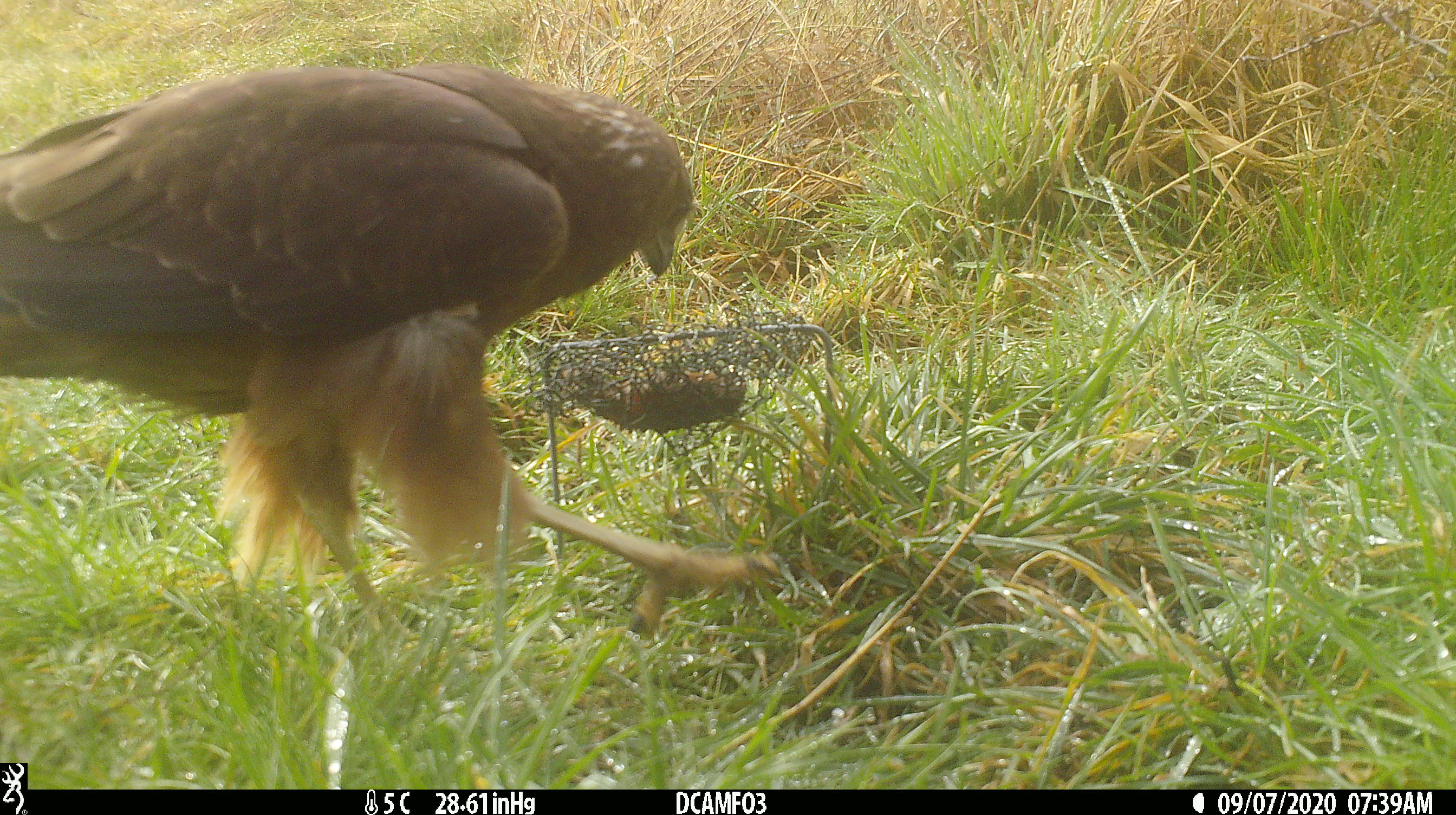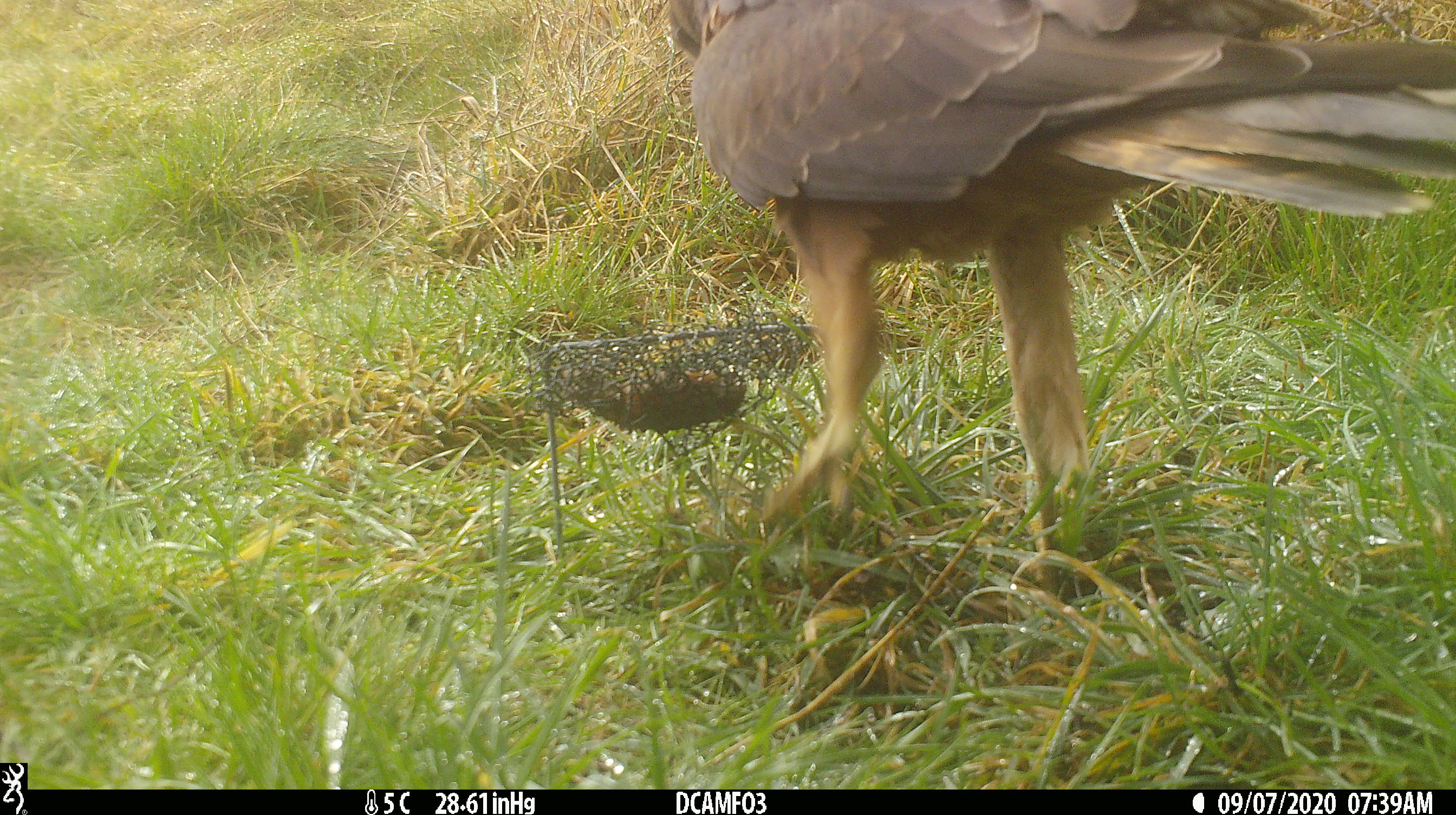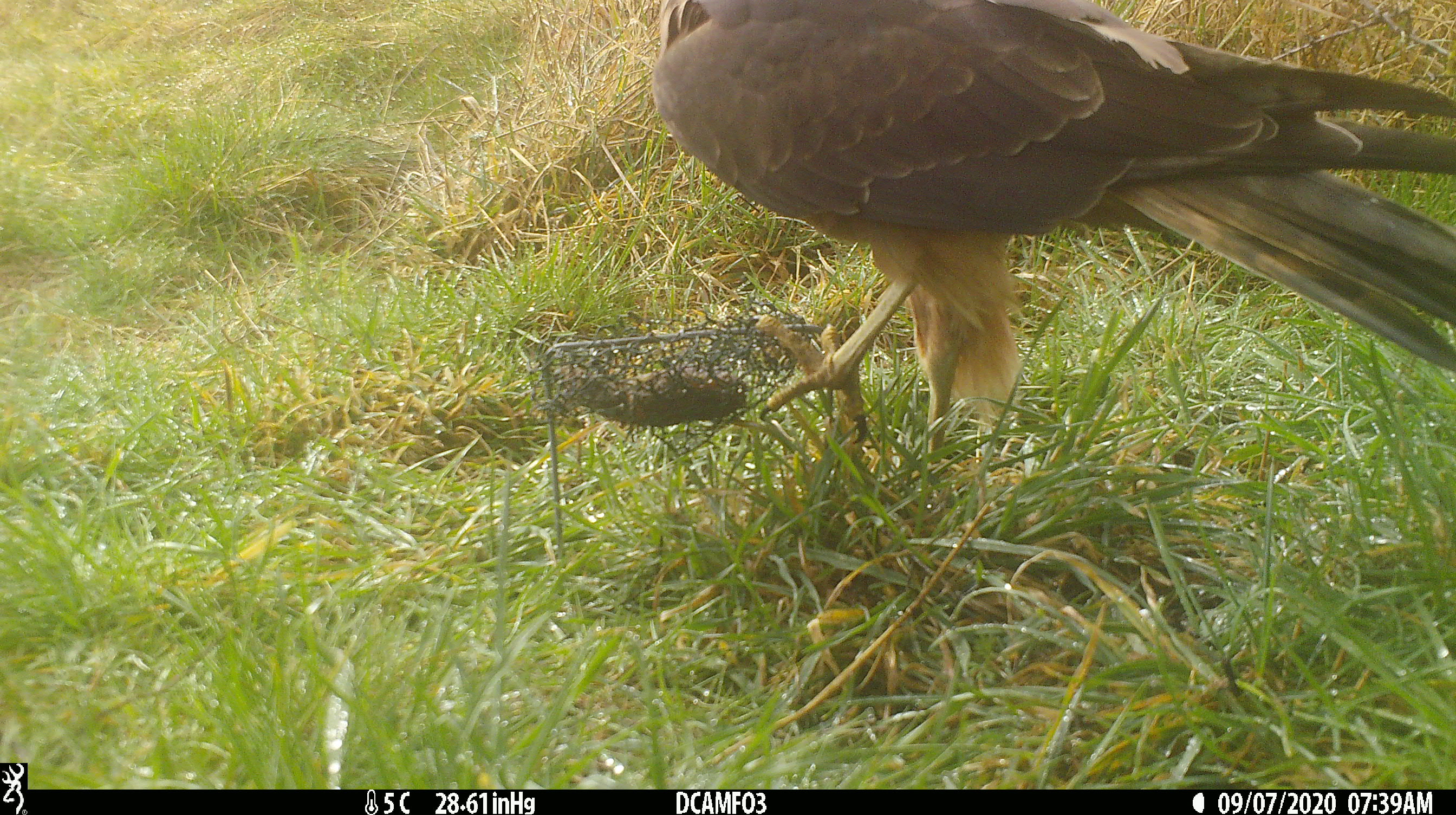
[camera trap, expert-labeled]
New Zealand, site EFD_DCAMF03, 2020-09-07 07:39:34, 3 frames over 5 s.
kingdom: Animalia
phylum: Chordata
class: Aves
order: Accipitriformes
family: Accipitridae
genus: Circus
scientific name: Circus approximans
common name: swamp harrier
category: harrier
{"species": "harrier (swamp harrier) (Circus approximans)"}